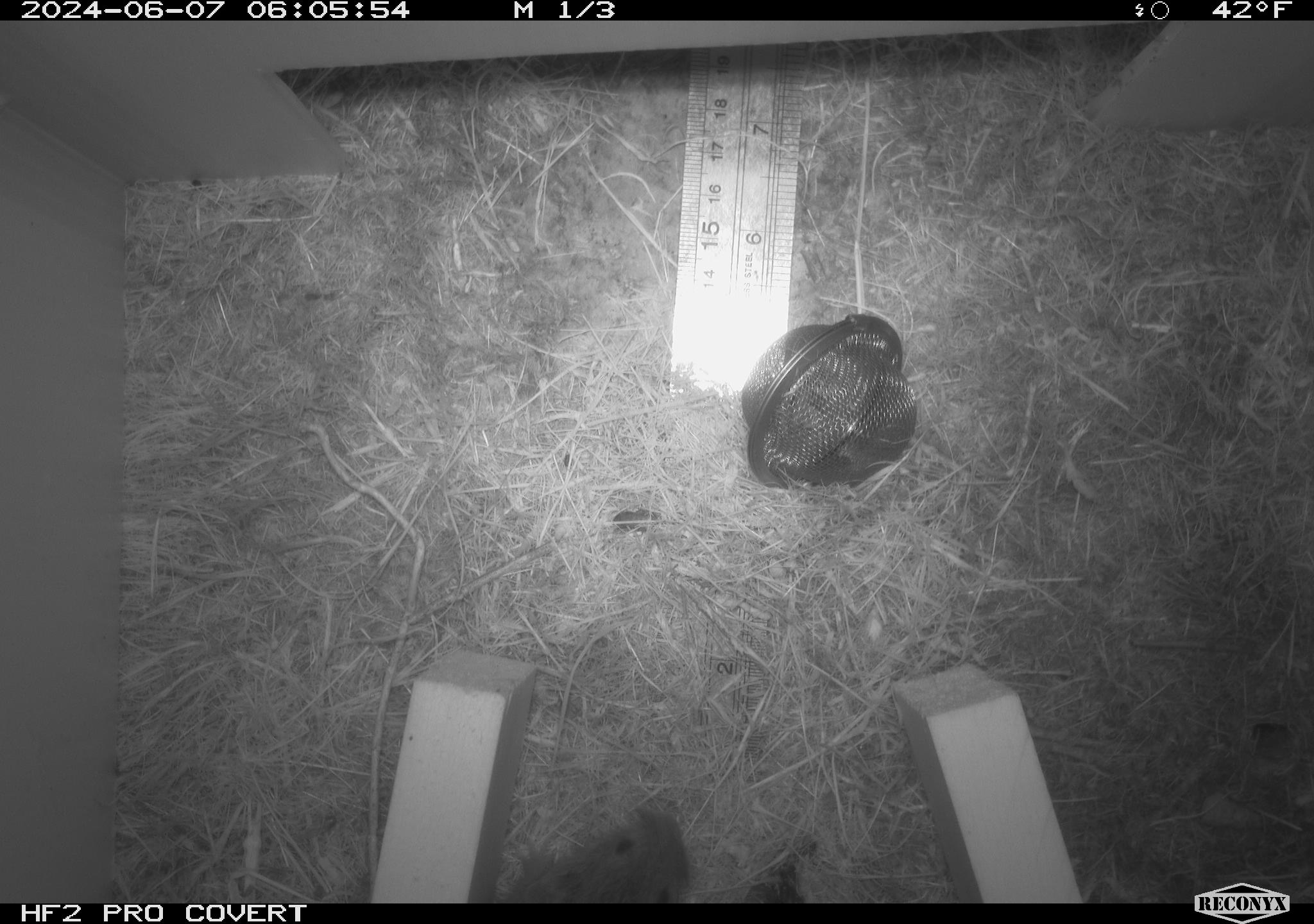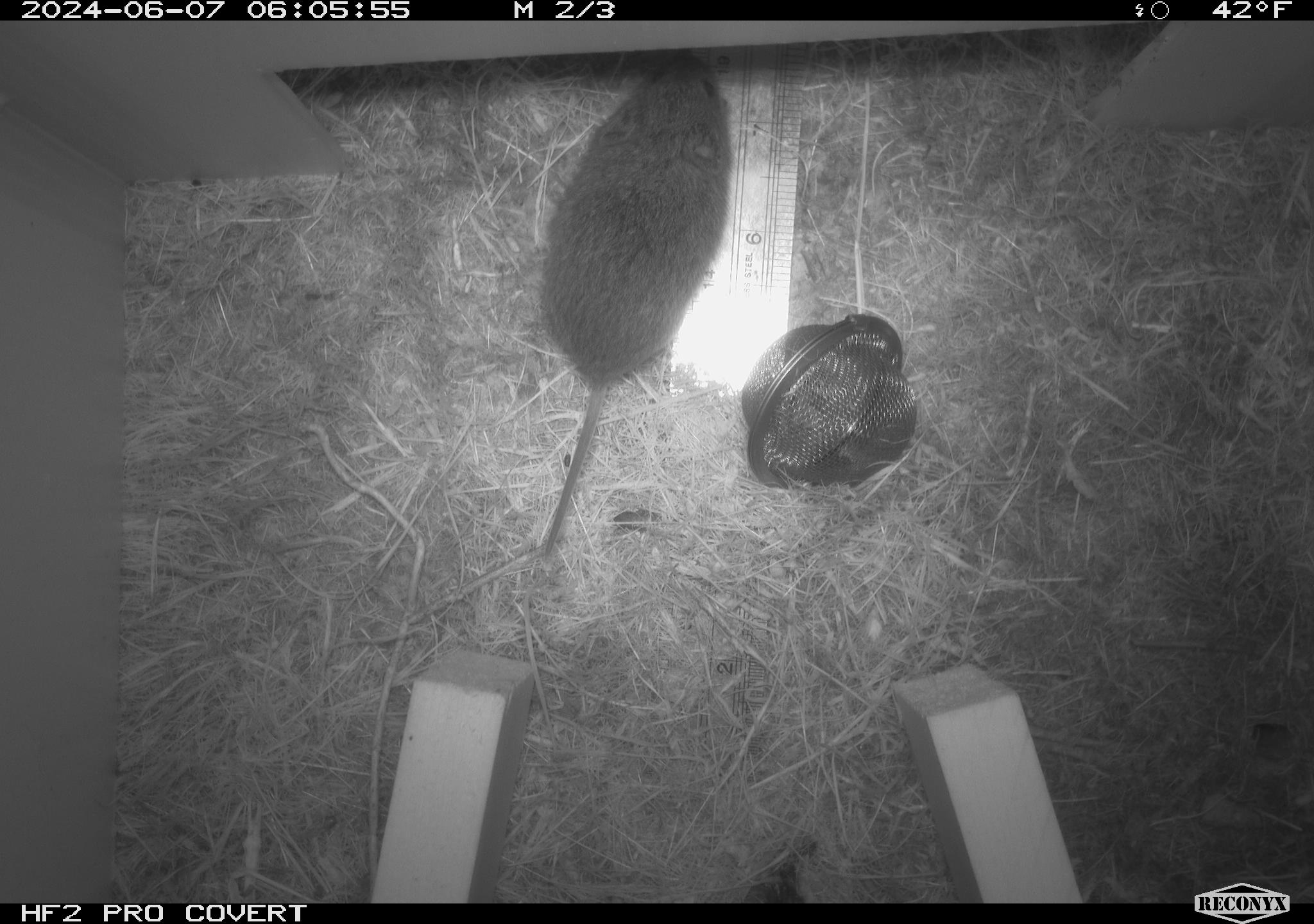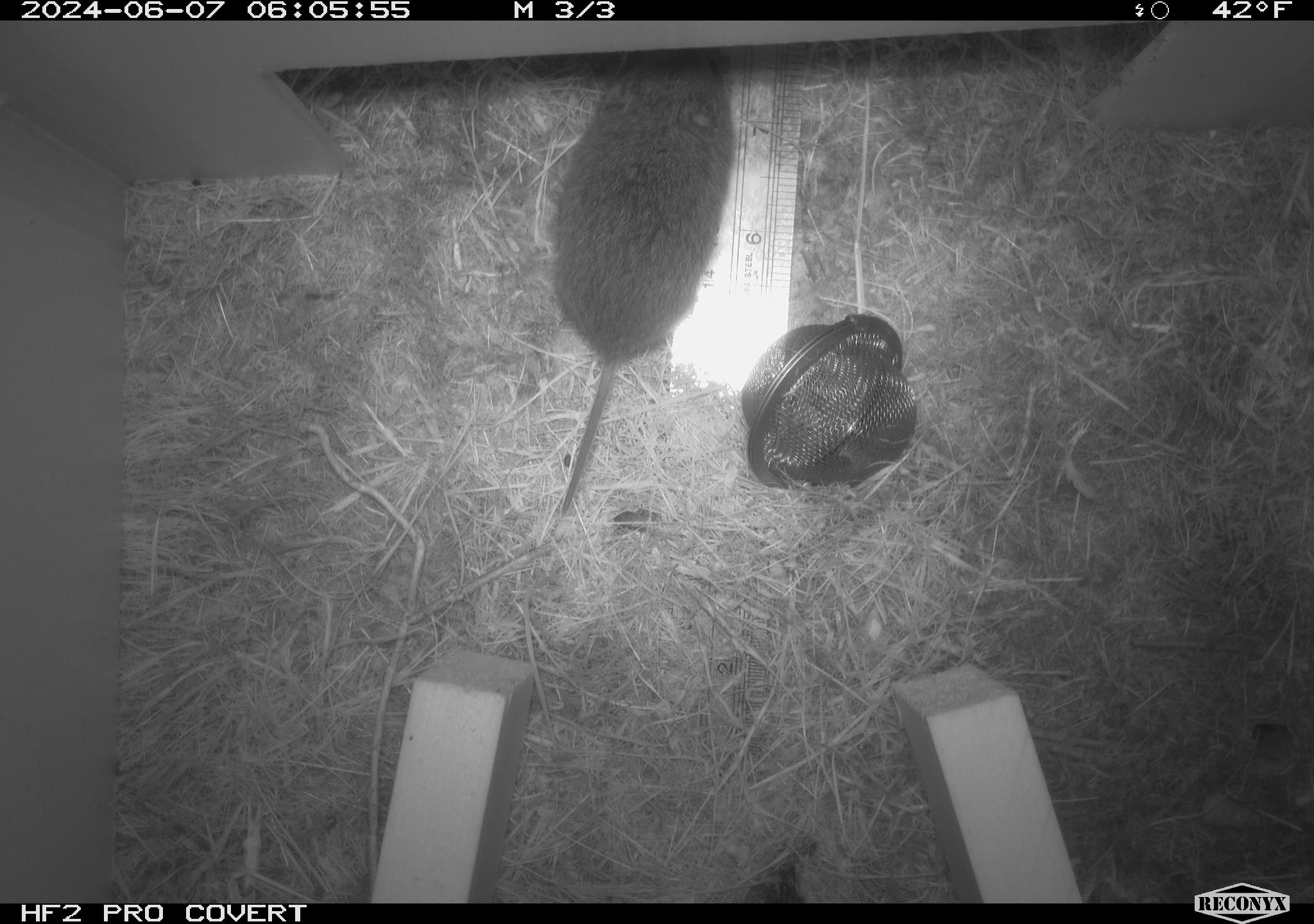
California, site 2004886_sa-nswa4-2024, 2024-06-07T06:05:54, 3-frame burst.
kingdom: Animalia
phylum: Chordata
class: Mammalia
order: Rodentia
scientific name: Rodentia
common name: mouse species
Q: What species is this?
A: Mouse species (Rodentia).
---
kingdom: Animalia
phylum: Chordata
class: Mammalia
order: Rodentia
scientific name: Rodentia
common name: rodent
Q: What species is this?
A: Rodent (Rodentia).